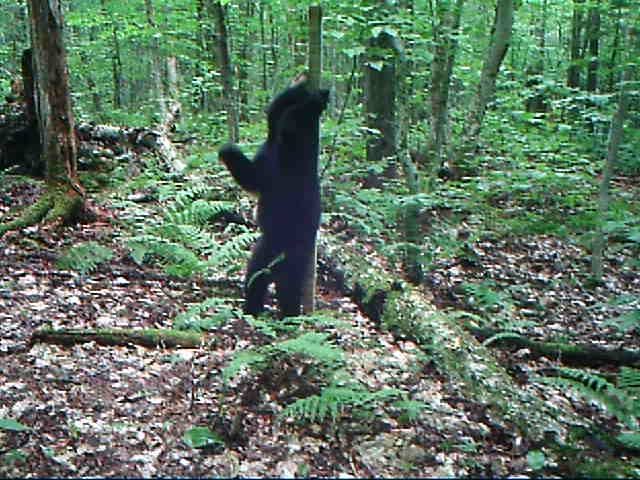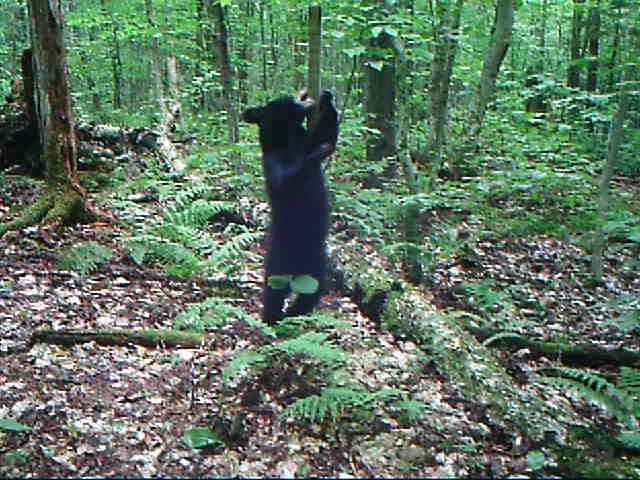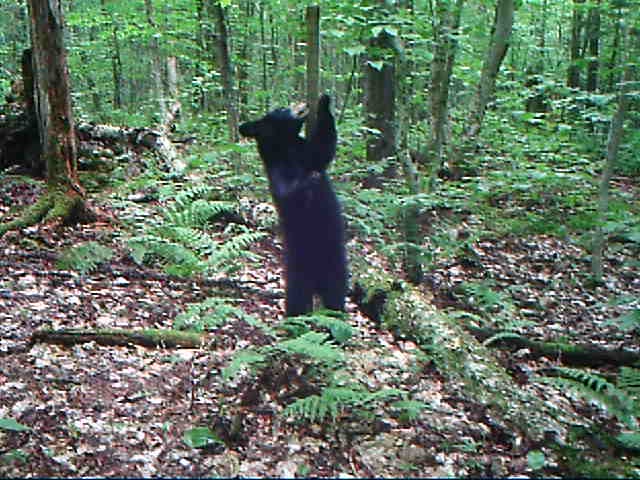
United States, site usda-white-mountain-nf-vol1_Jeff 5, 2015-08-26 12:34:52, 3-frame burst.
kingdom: Animalia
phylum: Chordata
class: Mammalia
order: Carnivora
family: Ursidae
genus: Ursus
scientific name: Ursus americanus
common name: black bear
Black bear (Ursus americanus).